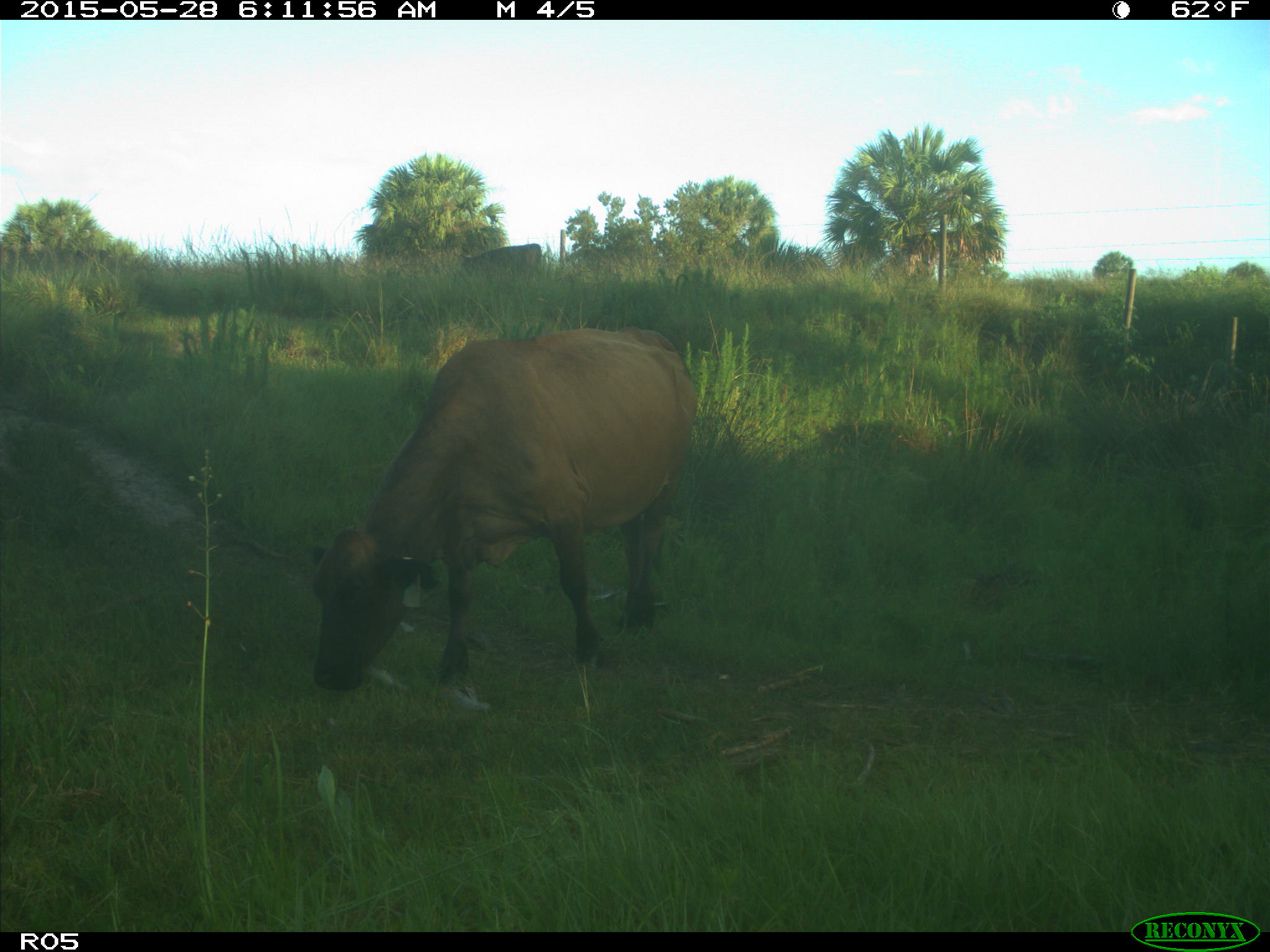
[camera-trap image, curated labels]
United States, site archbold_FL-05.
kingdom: Animalia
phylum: Chordata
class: Mammalia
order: Artiodactyla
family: Bovidae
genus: Bos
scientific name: Bos taurus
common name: domestic cow